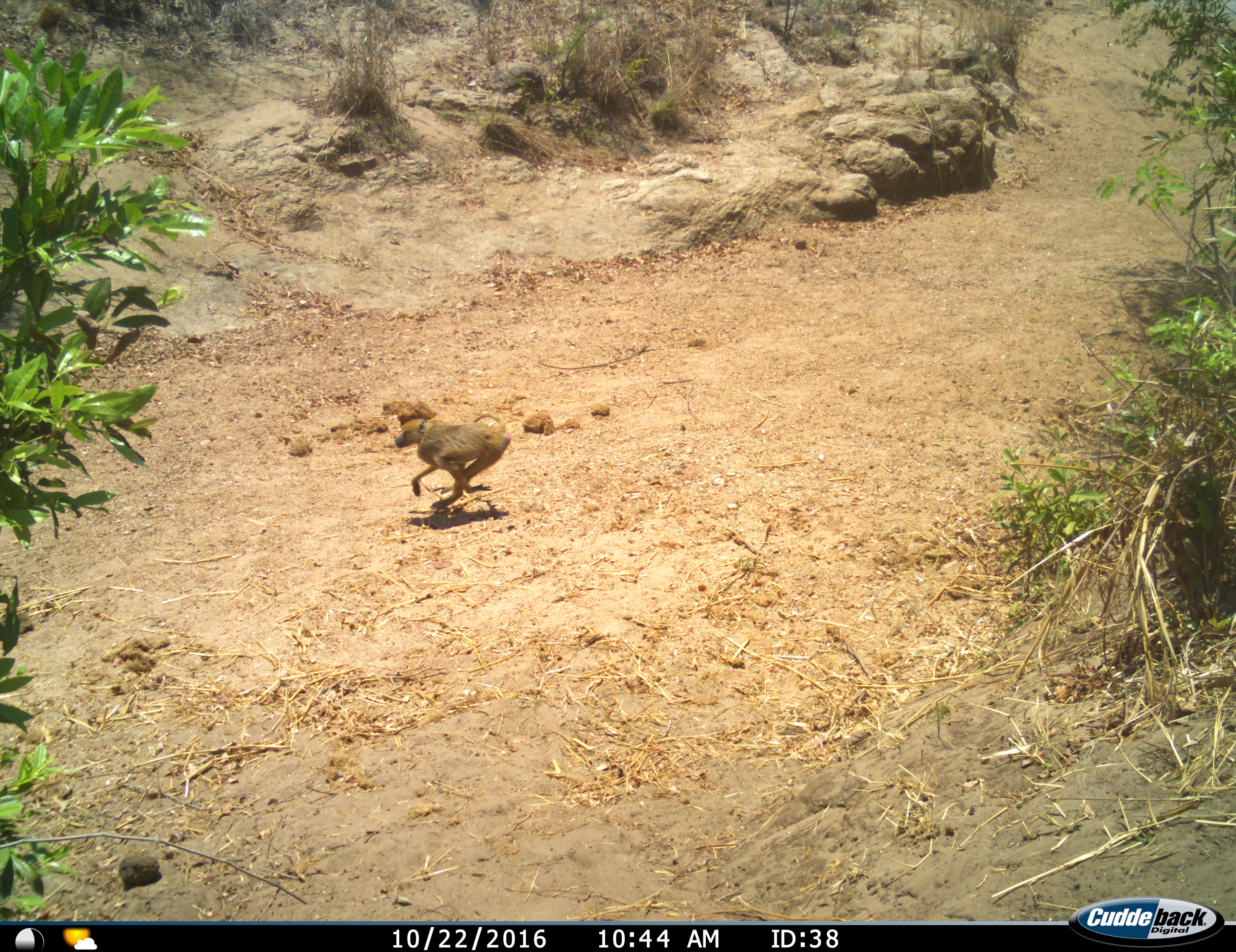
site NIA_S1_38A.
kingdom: Animalia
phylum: Chordata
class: Mammalia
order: Primates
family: Cercopithecidae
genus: Papio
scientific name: Papio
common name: baboon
Baboon (Papio), count 1. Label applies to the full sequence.